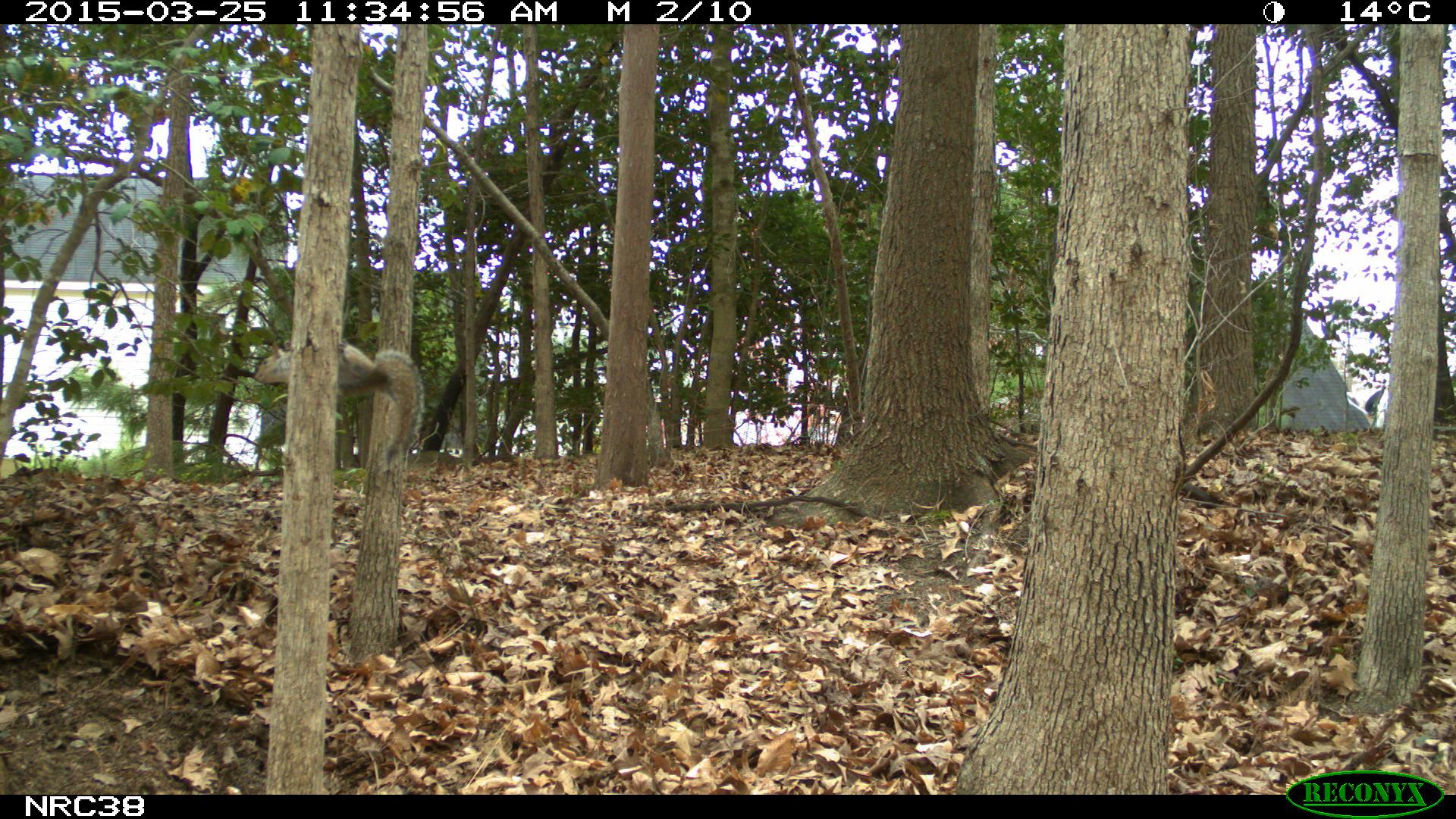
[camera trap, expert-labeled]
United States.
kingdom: Animalia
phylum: Chordata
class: Mammalia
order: Rodentia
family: Sciuridae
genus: Sciurus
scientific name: Sciurus carolinensis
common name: eastern gray squirrel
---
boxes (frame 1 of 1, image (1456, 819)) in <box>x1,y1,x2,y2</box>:
Eastern Gray Squirrel: <box>246,340,423,454</box>